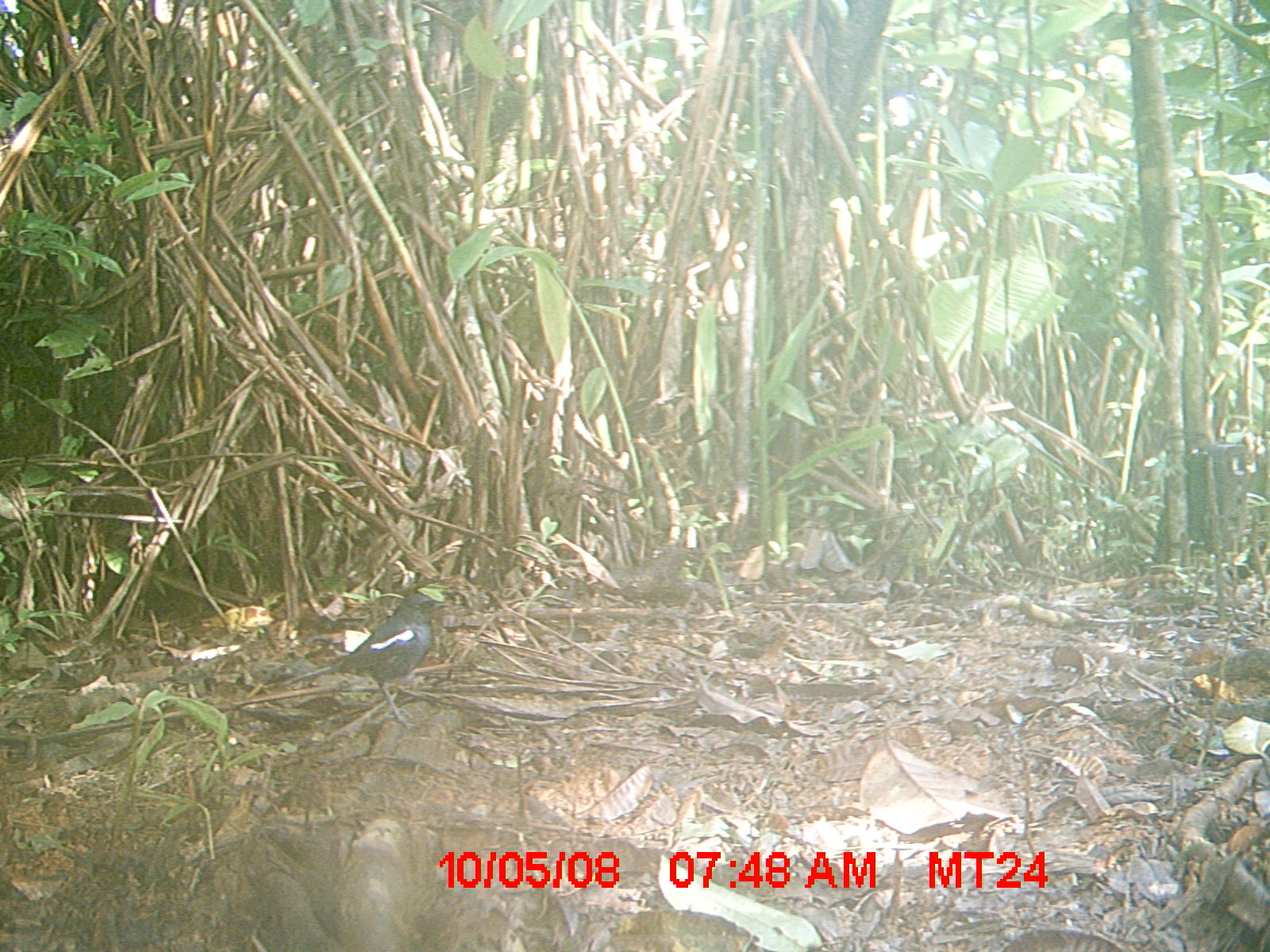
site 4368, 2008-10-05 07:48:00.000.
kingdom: Animalia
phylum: Chordata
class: Aves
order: Passeriformes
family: Muscicapidae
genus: Copsychus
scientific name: Copsychus albospecularis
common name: madagascar magpie-robin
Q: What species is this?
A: Copsychus albospecularis (madagascar magpie-robin).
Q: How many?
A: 1.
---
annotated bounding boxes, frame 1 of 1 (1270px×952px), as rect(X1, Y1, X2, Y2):
copsychus albospecularis: rect(279, 590, 449, 733)